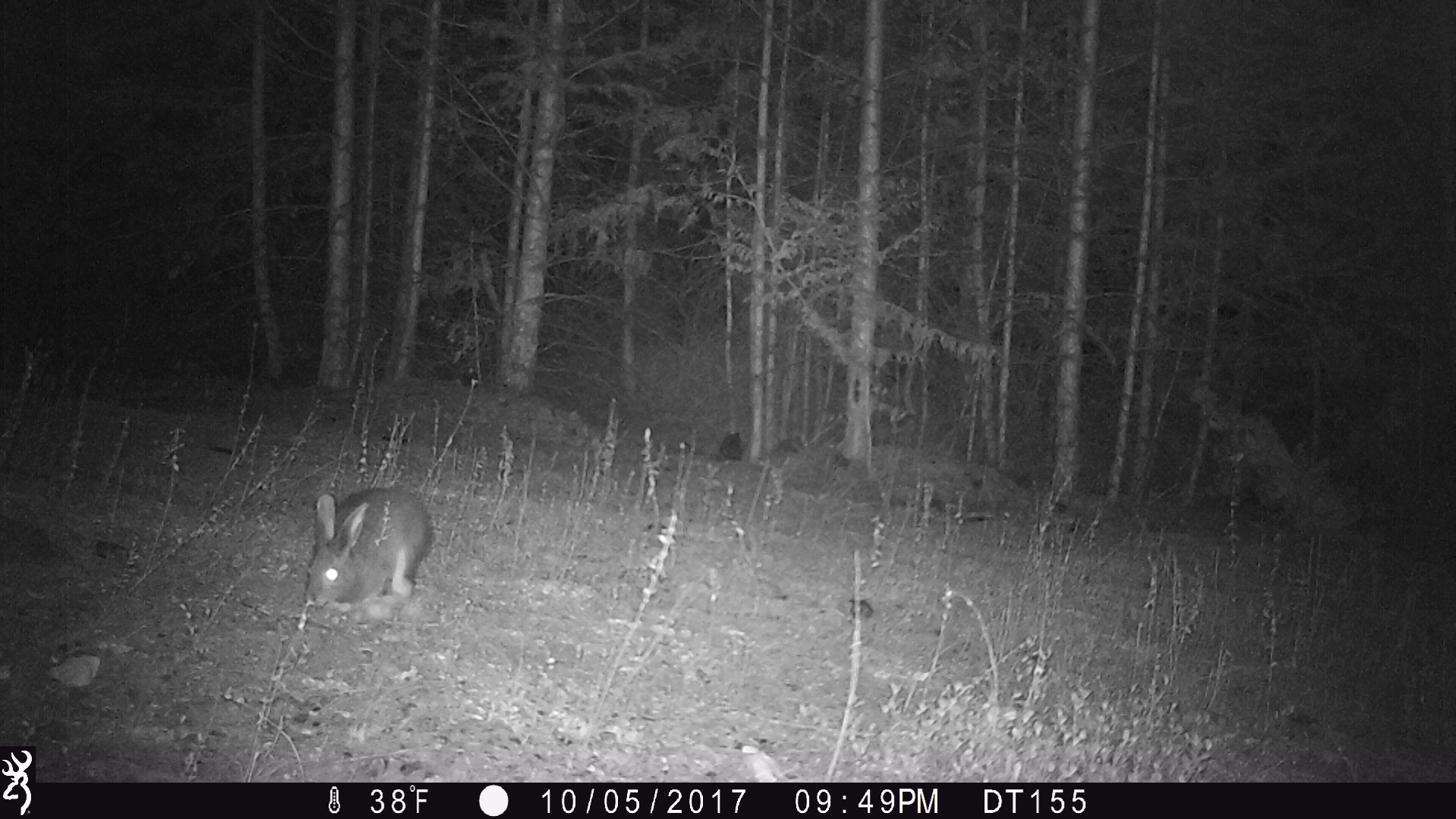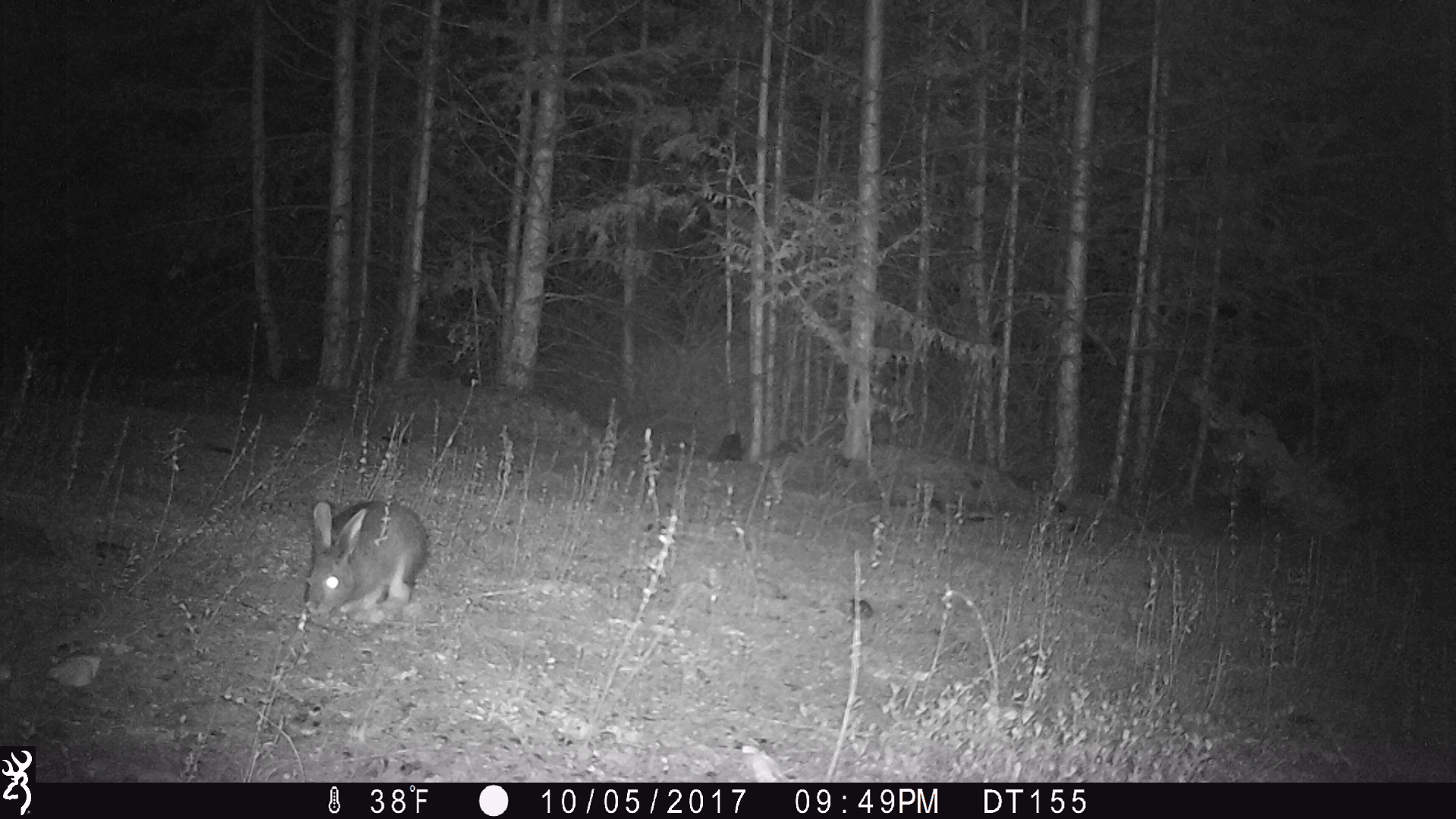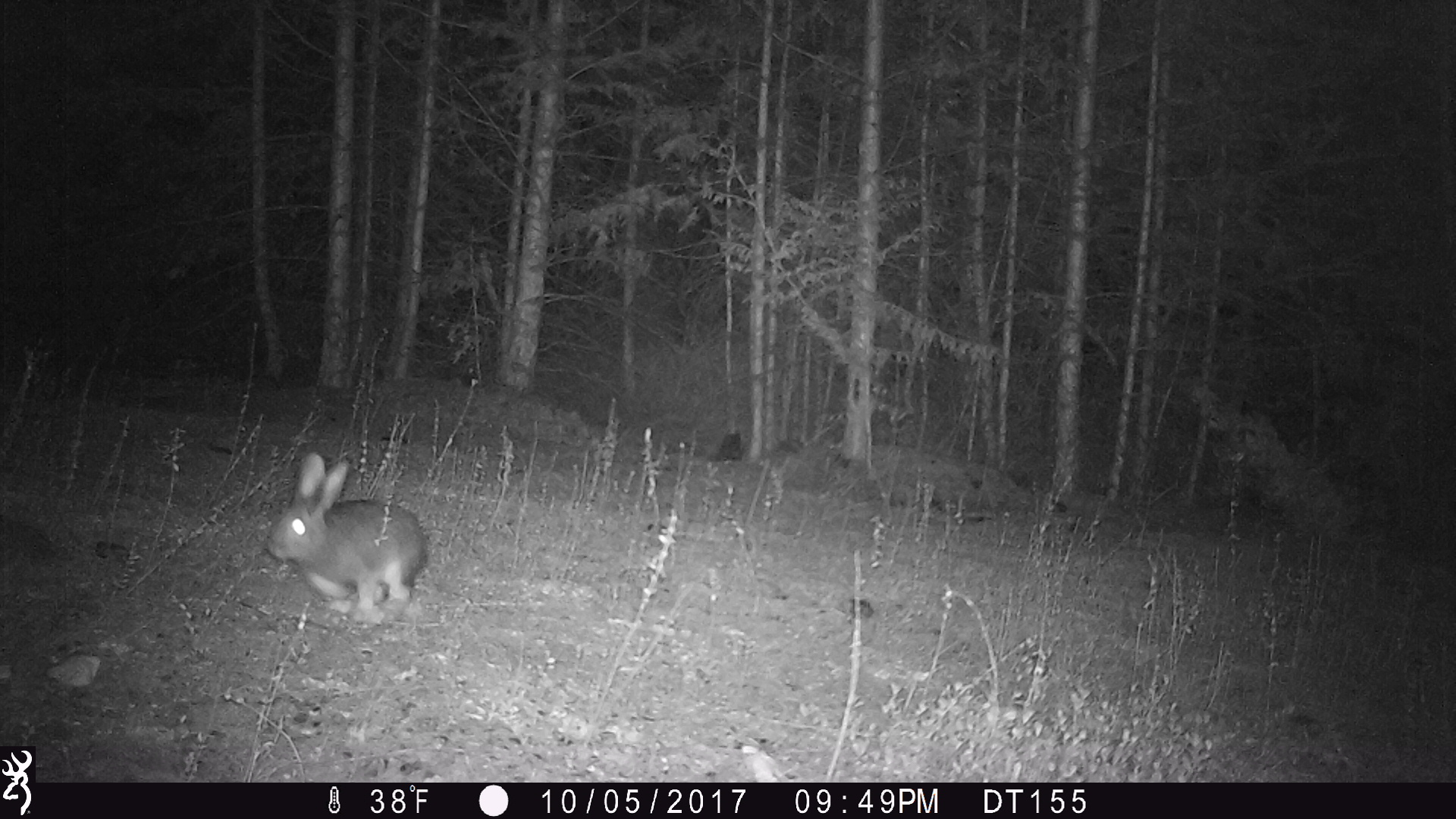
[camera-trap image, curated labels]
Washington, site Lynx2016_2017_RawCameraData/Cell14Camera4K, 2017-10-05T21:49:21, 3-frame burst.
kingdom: Animalia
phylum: Chordata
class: Mammalia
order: Lagomorpha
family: Leporidae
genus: Lepus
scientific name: Lepus americanus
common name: snowshoe hare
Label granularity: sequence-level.